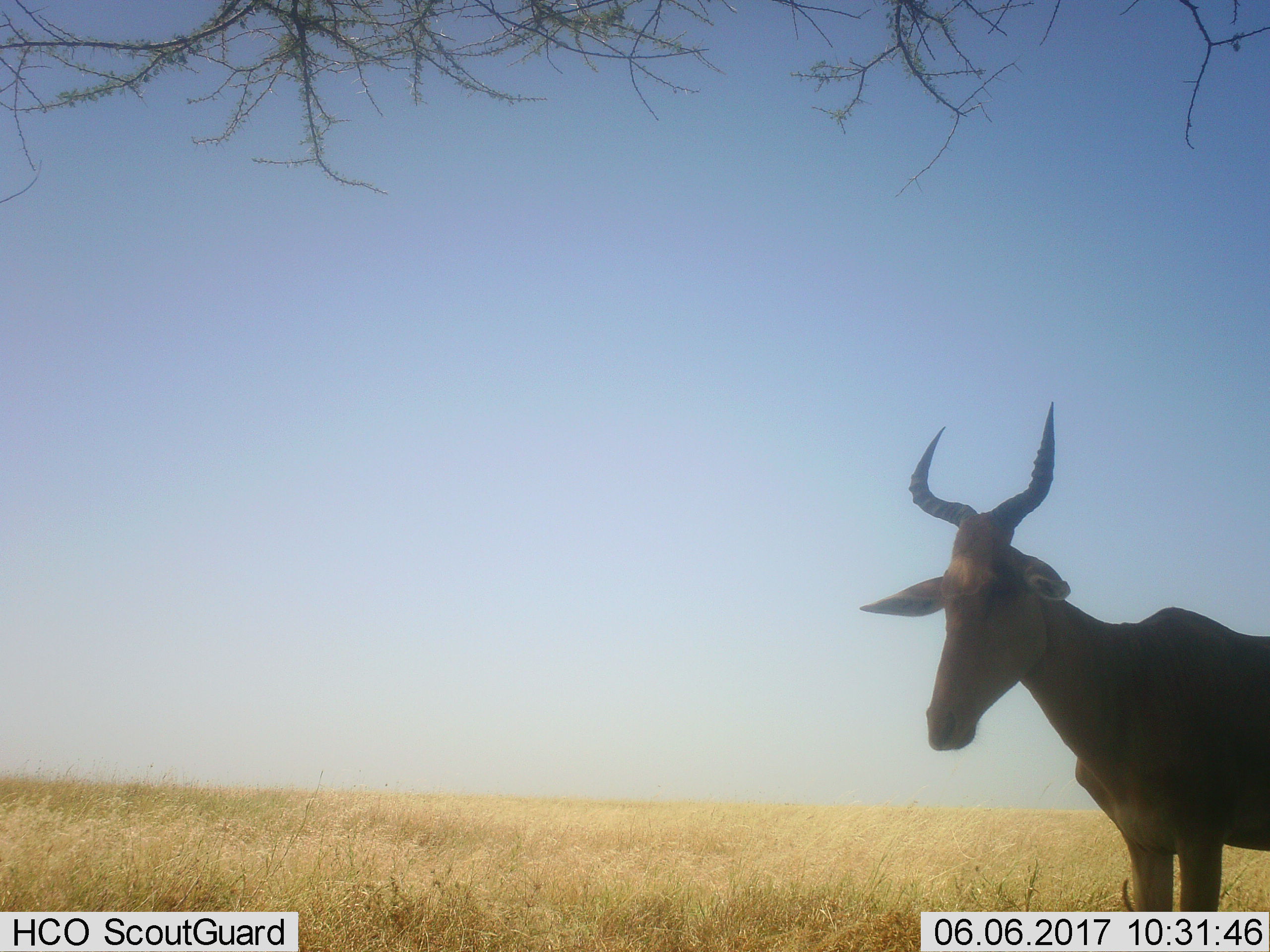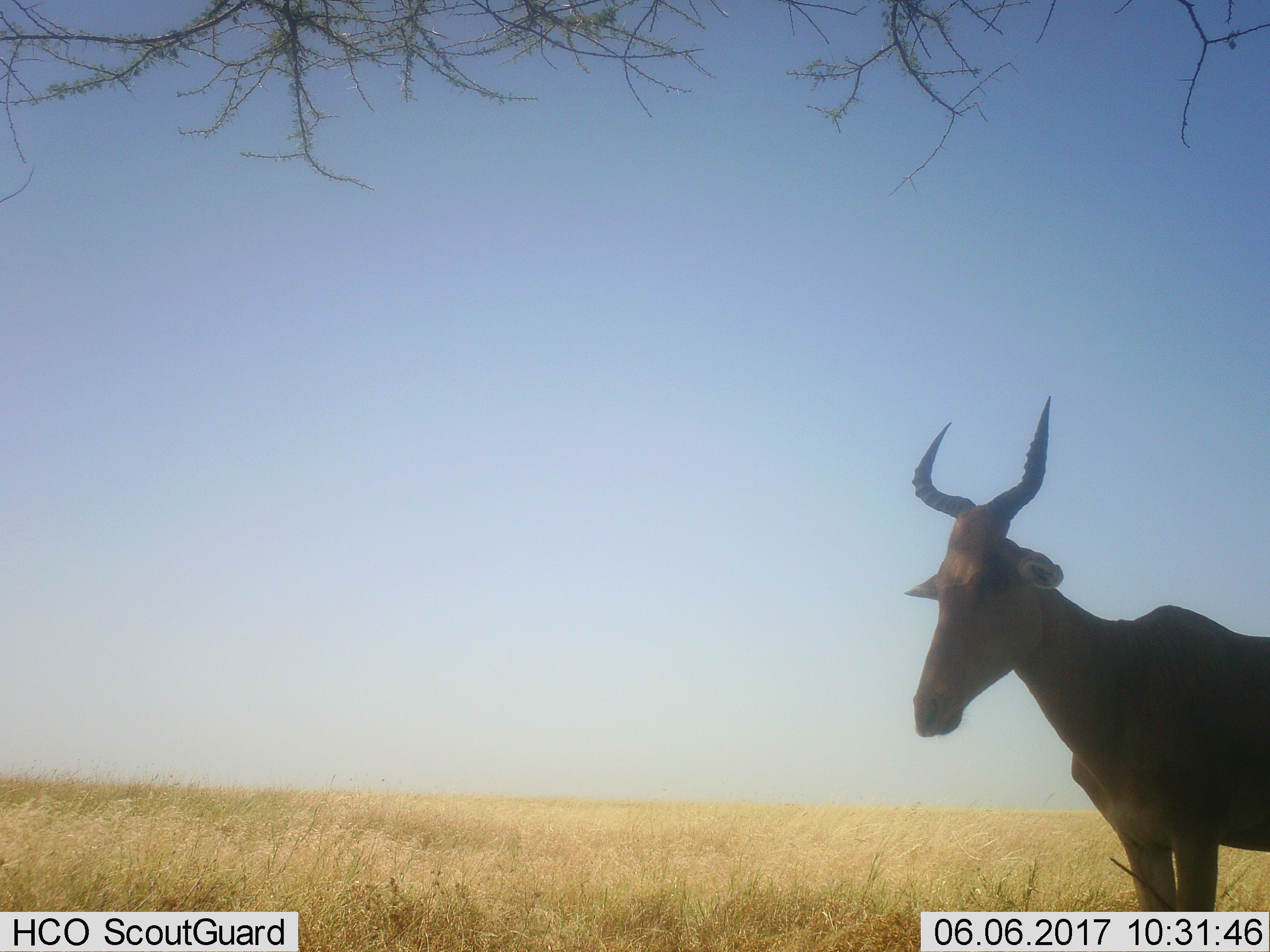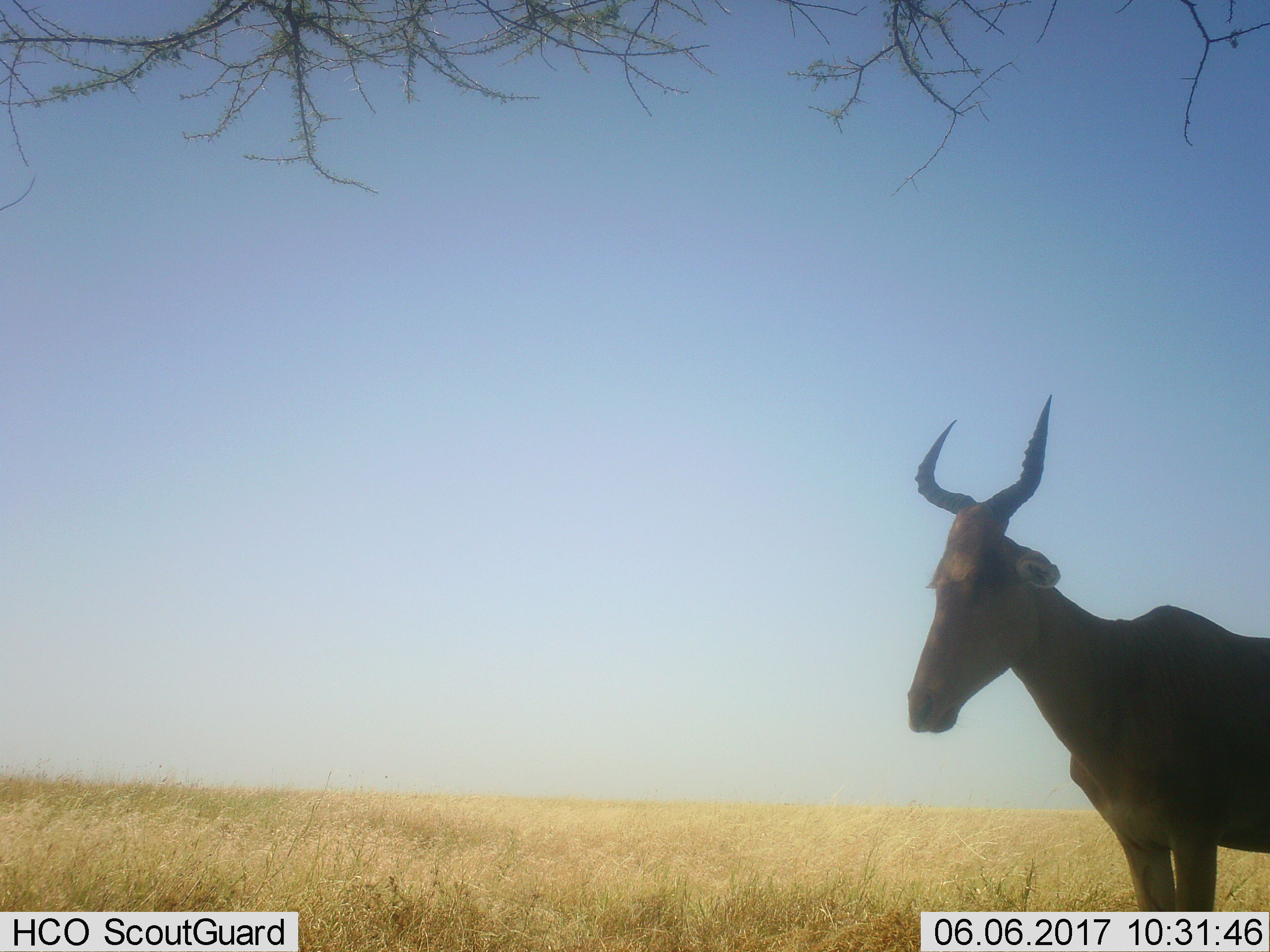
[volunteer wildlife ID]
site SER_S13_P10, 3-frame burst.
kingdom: Animalia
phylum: Chordata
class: Mammalia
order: Artiodactyla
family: Bovidae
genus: Alcelaphus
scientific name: Alcelaphus buselaphus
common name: hartebeest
Hartebeest (Alcelaphus buselaphus), count 1. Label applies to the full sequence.